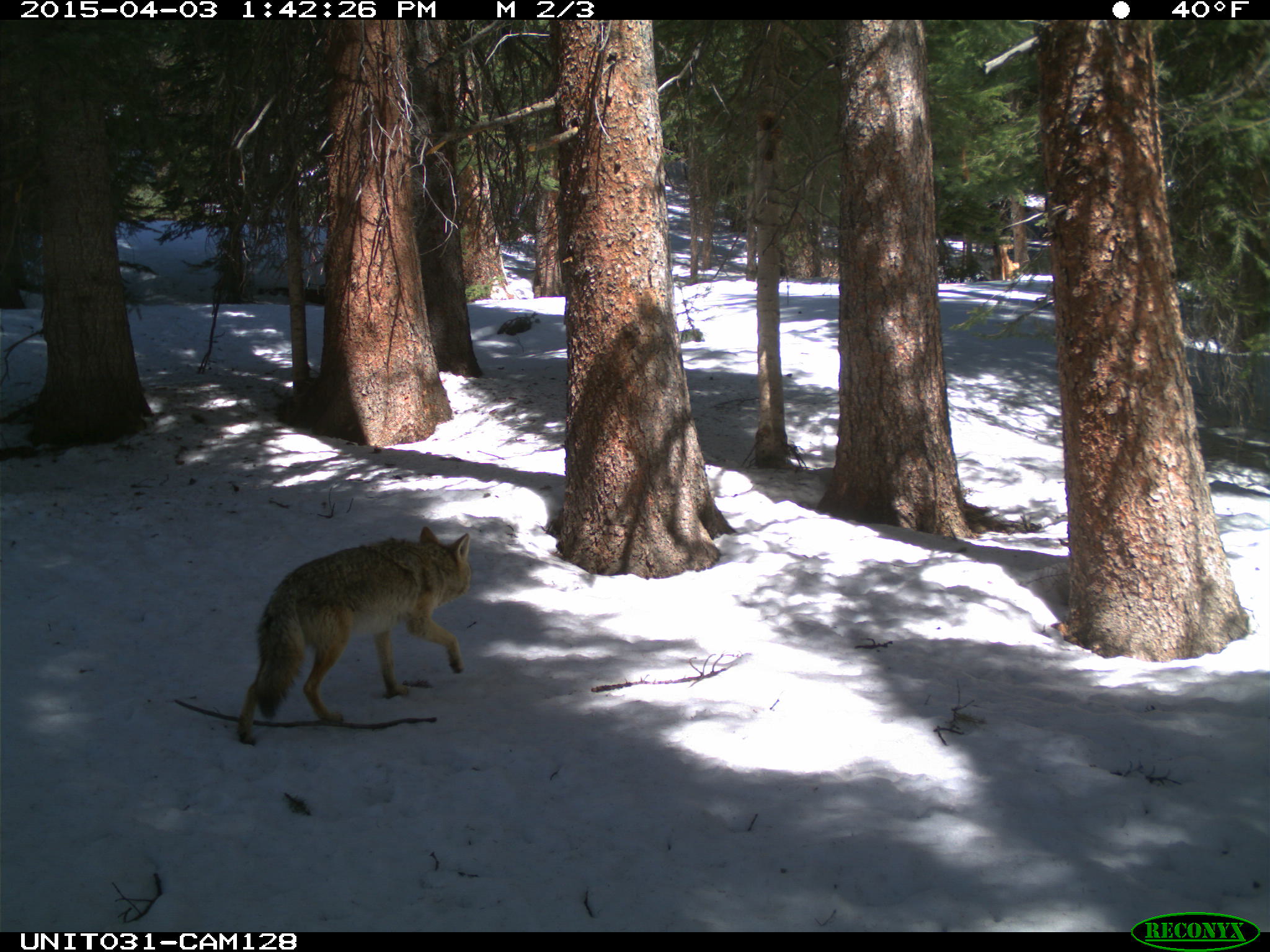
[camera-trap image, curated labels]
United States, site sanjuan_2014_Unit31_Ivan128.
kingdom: Animalia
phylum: Chordata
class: Mammalia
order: Carnivora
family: Canidae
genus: Canis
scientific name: Canis latrans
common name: coyote